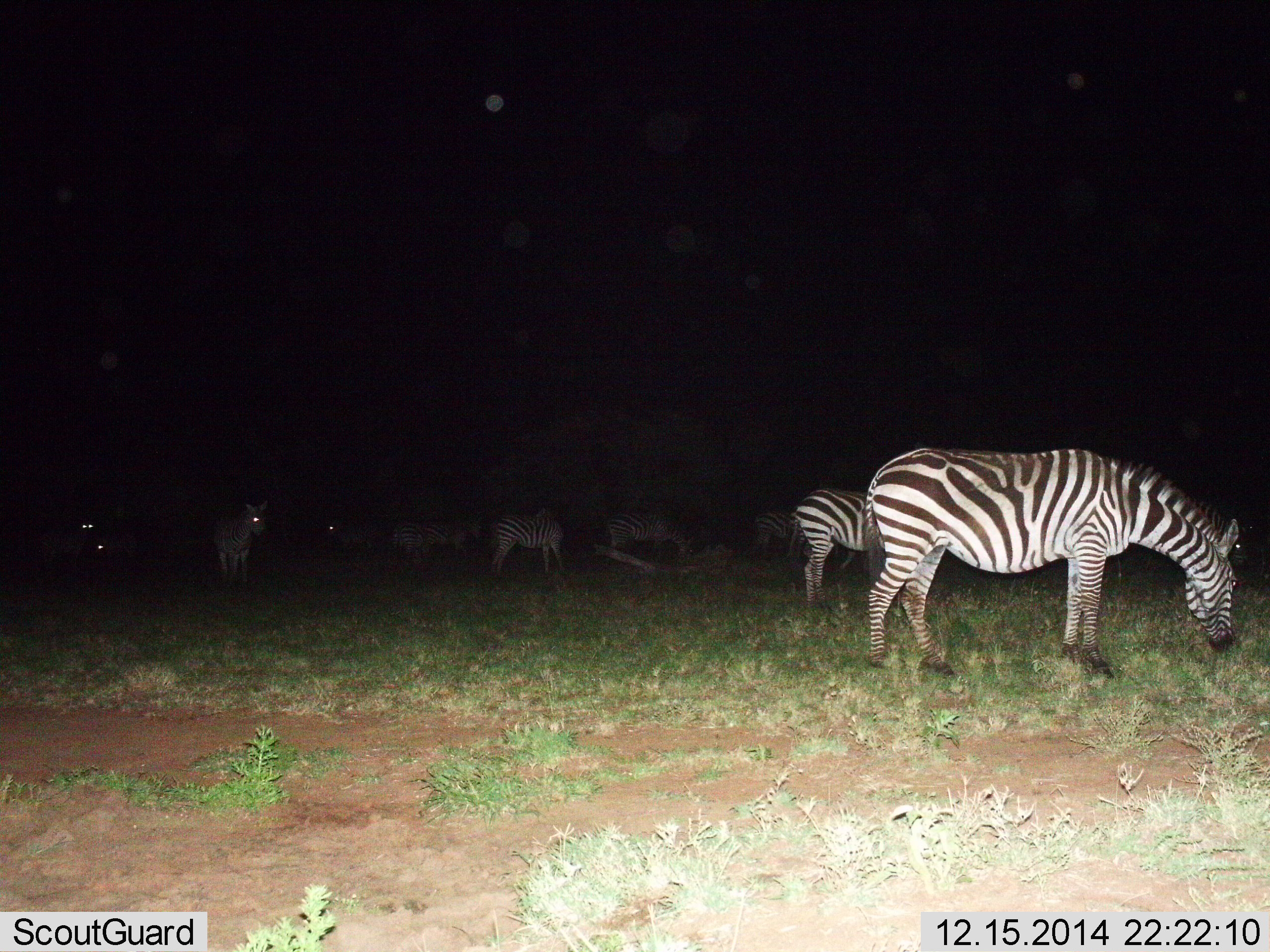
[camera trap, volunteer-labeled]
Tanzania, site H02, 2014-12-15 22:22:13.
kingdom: Animalia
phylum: Chordata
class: Mammalia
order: Perissodactyla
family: Equidae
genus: Equus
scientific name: Equus quagga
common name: plains zebra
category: zebra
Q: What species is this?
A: Zebra (plains zebra) (Equus quagga).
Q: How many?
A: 8.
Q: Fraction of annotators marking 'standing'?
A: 50%.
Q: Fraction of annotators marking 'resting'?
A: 10%.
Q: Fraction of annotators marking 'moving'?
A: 10%.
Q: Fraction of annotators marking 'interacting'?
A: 0%.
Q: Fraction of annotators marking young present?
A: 0%.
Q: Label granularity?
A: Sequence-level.